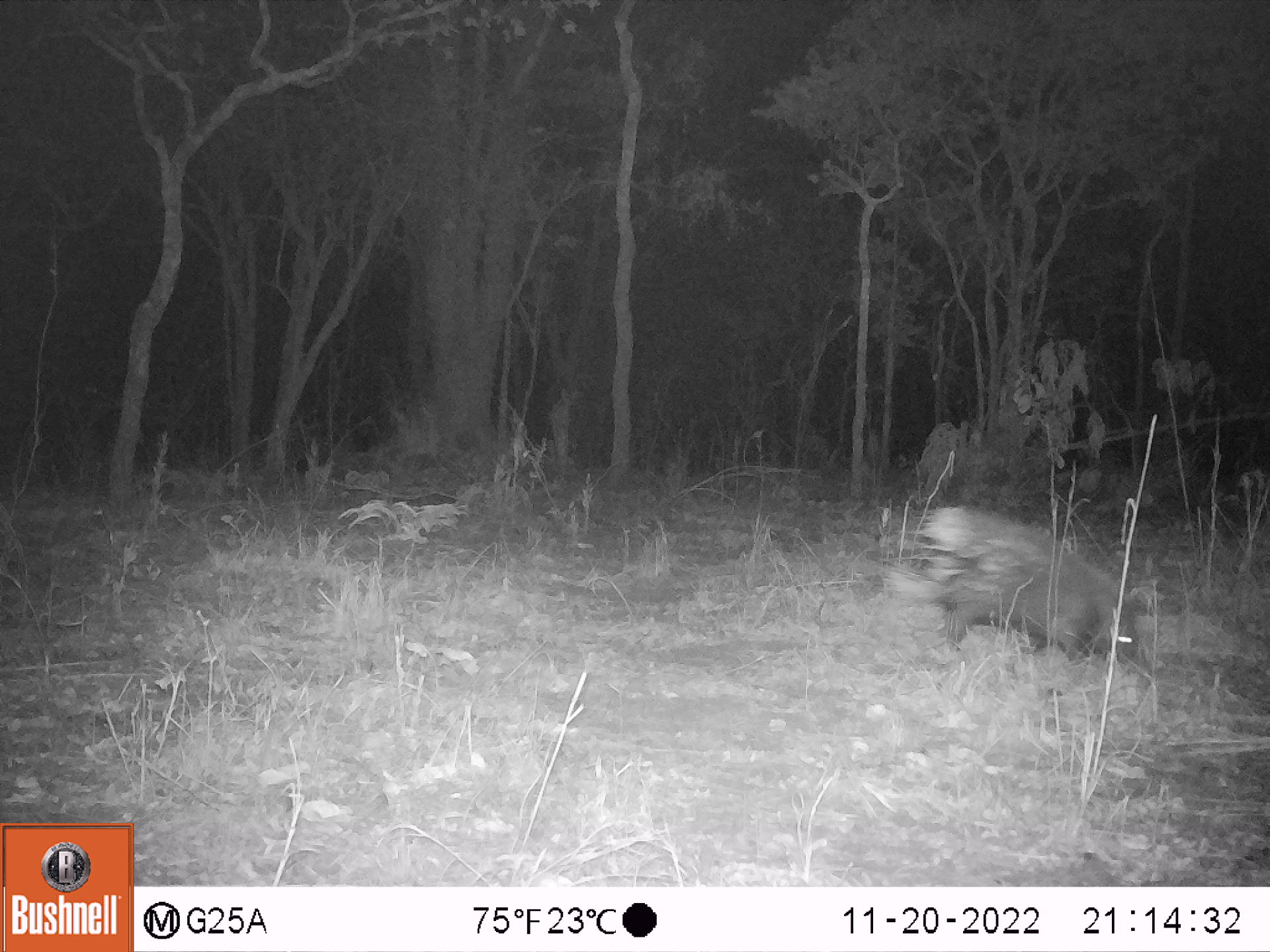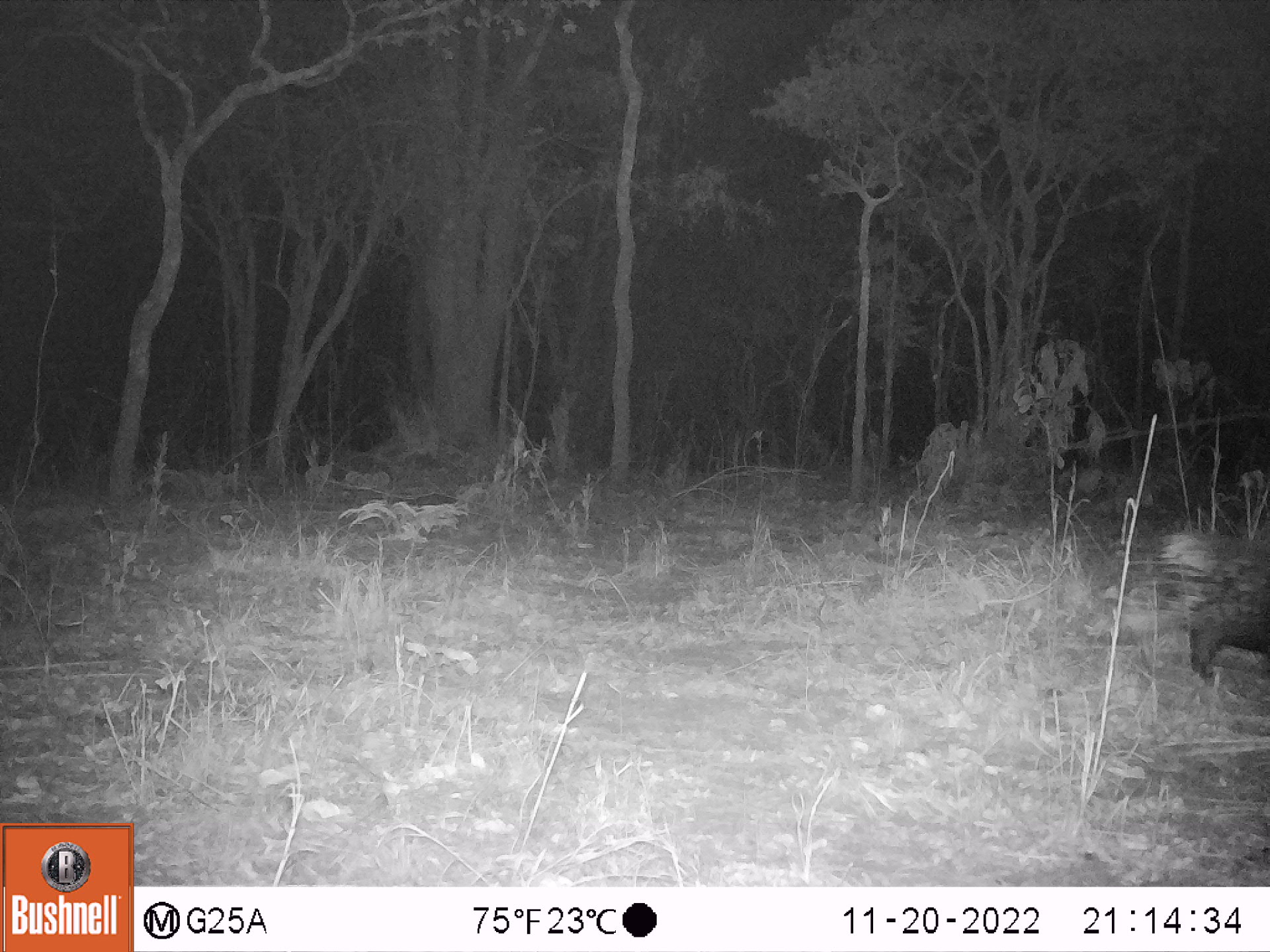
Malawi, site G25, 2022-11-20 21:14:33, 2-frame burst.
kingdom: Animalia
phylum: Chordata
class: Mammalia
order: Rodentia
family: Hystricidae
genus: Hystrix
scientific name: Hystrix africaeaustralis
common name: cape porcupine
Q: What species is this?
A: Cape porcupine (Hystrix africaeaustralis).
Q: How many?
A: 1.